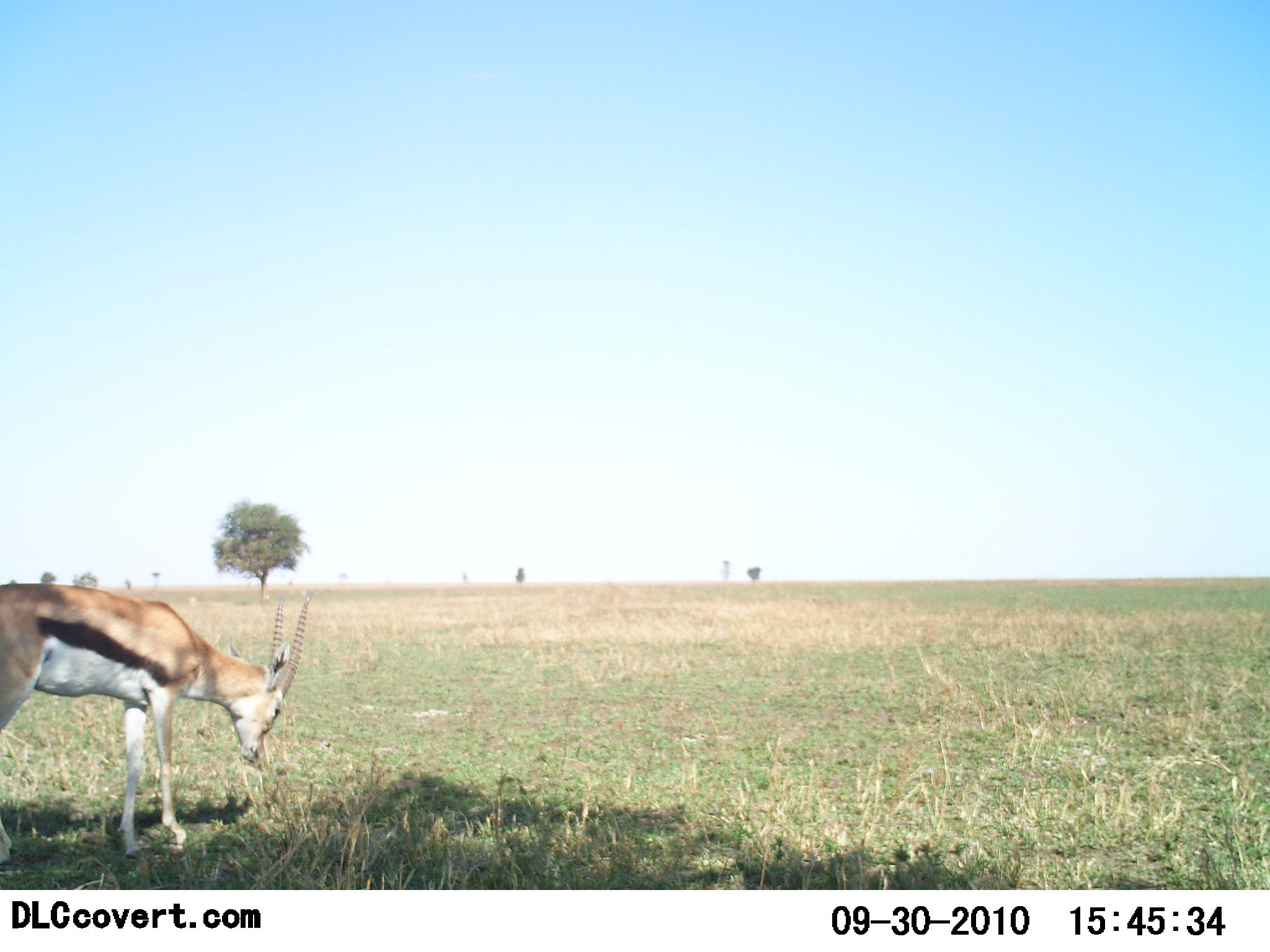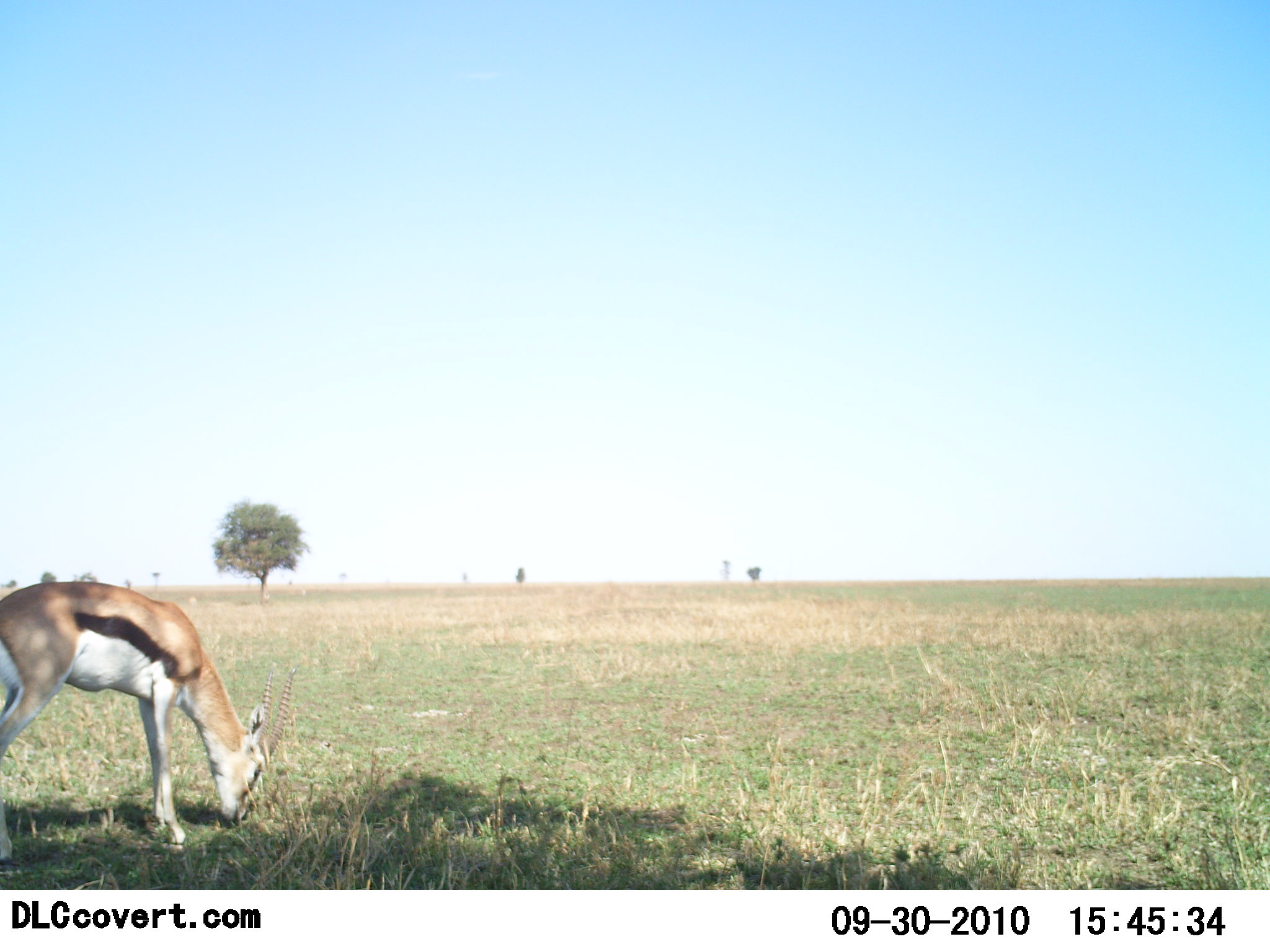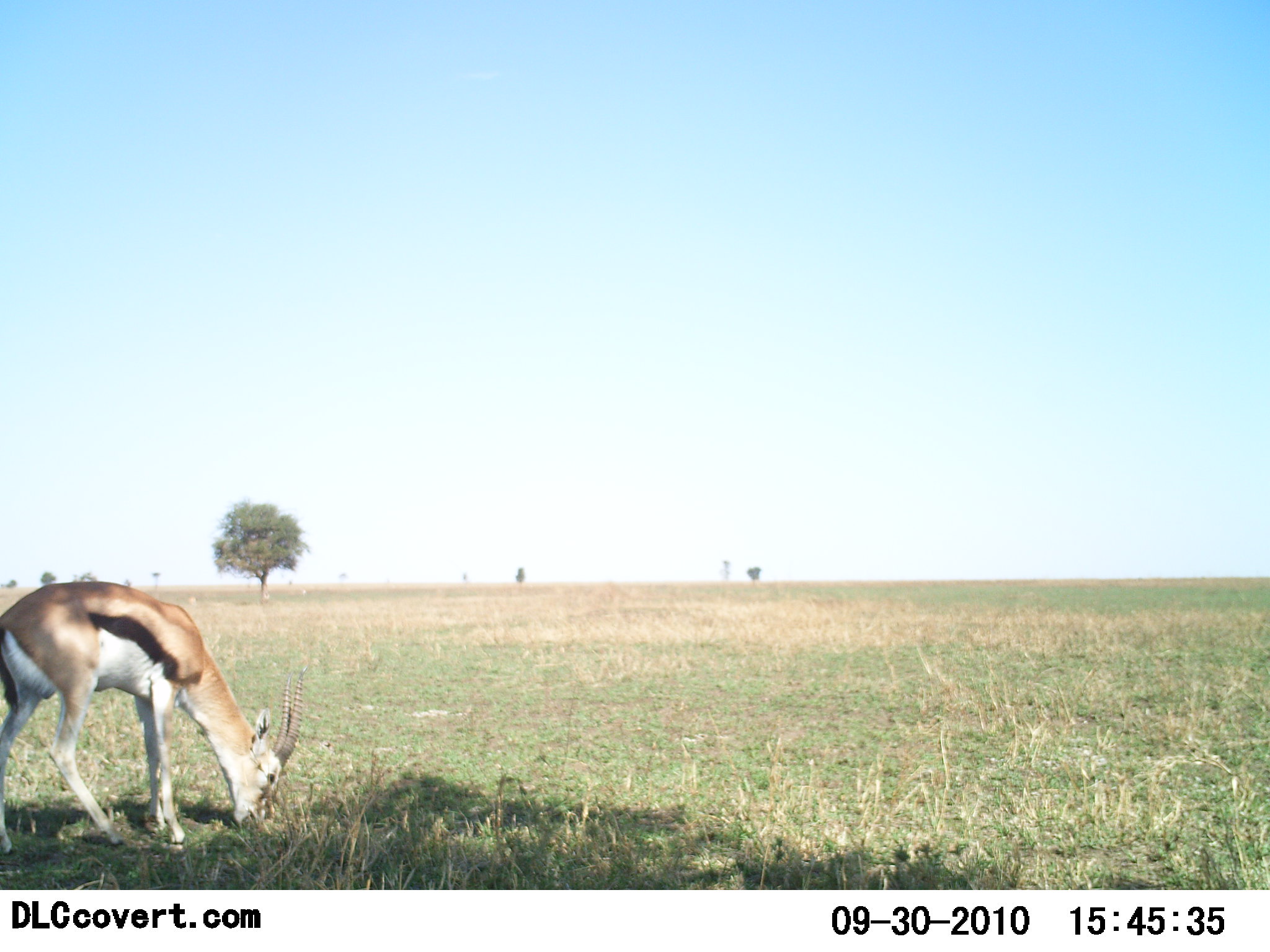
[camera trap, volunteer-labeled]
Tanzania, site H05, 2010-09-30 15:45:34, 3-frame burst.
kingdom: Animalia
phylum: Chordata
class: Mammalia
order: Artiodactyla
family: Bovidae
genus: Eudorcas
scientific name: Eudorcas thomsonii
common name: thomson's gazelle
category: gazellethomsons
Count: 1.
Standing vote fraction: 8%.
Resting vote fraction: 0%.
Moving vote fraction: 8%.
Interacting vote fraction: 0%.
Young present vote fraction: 0%.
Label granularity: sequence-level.